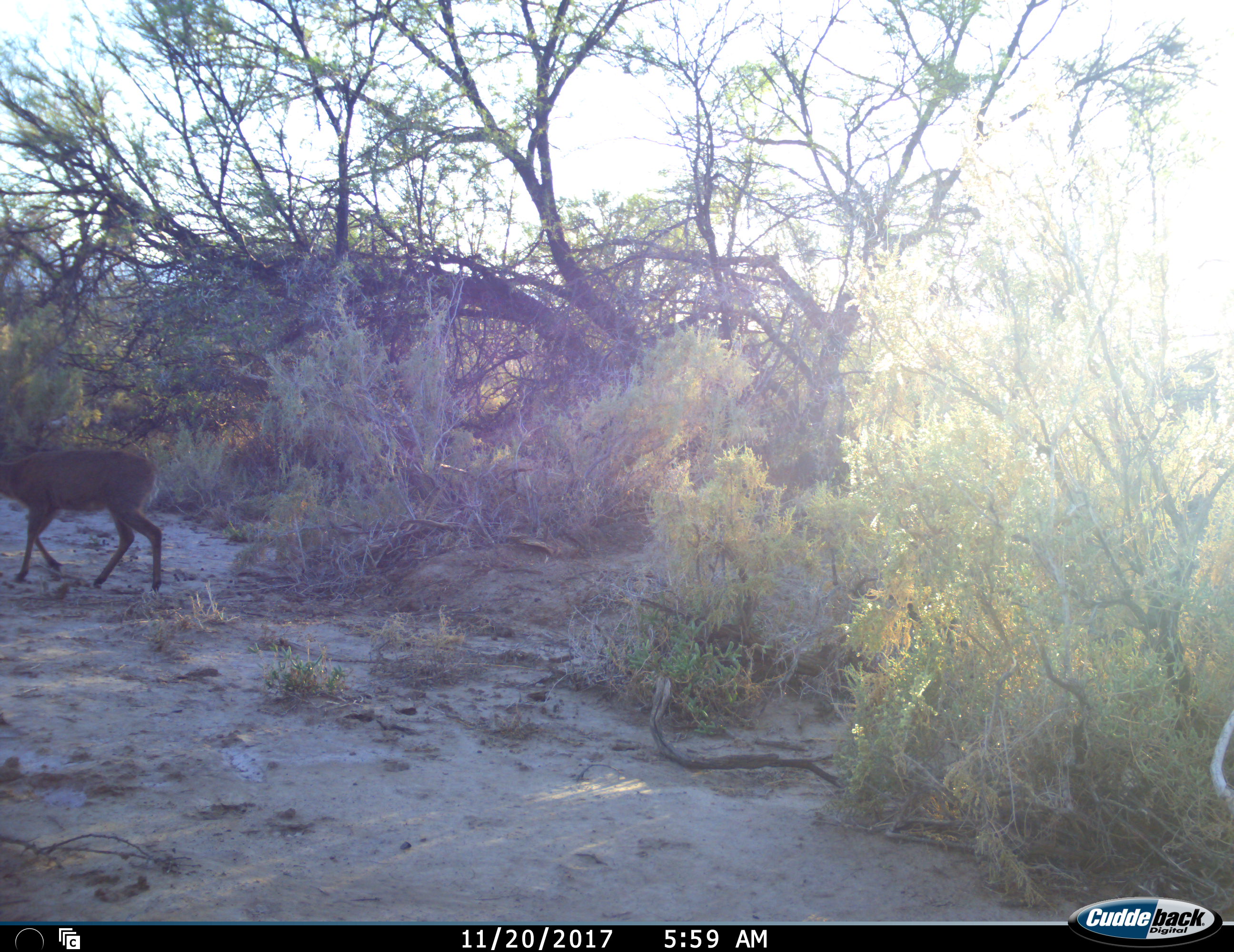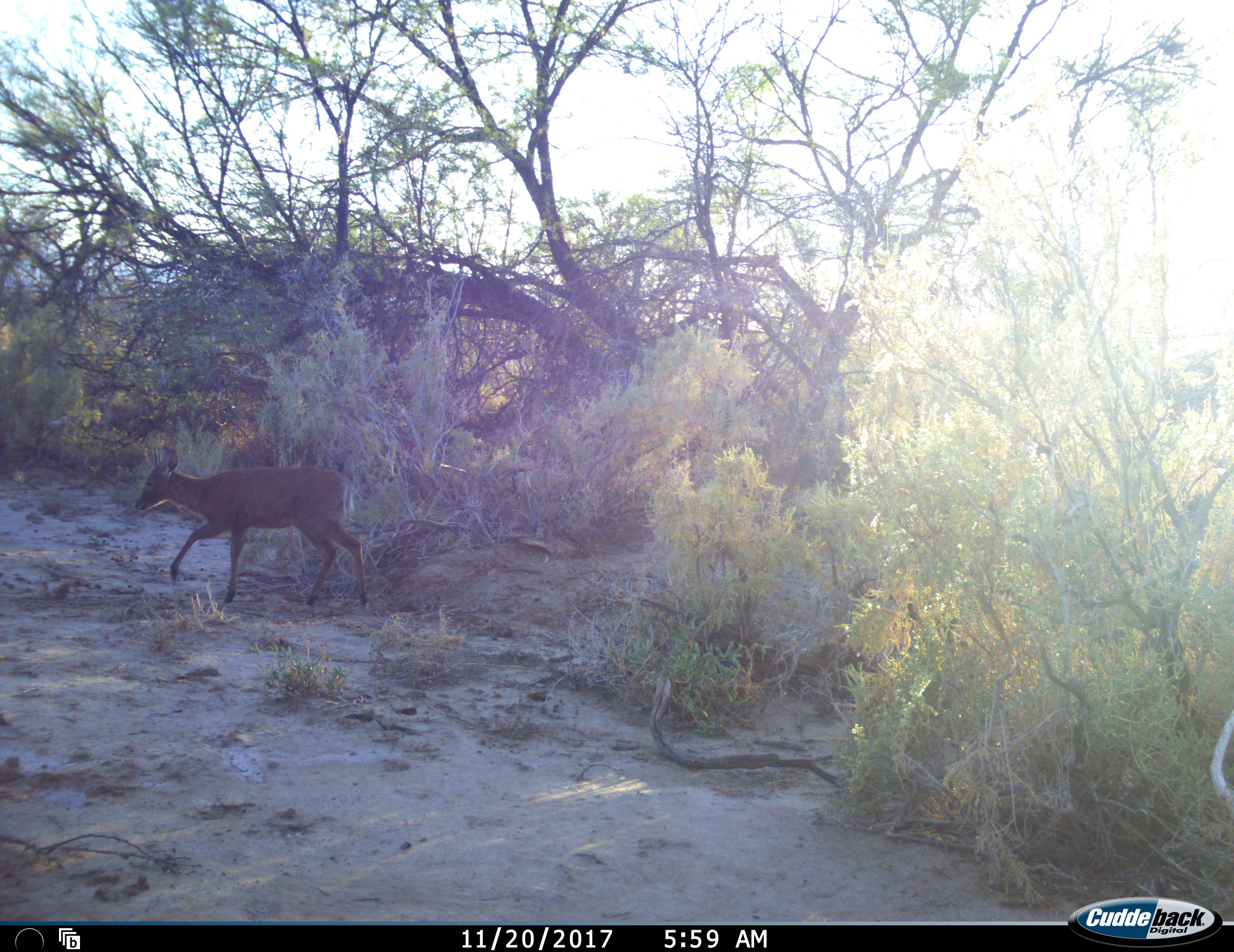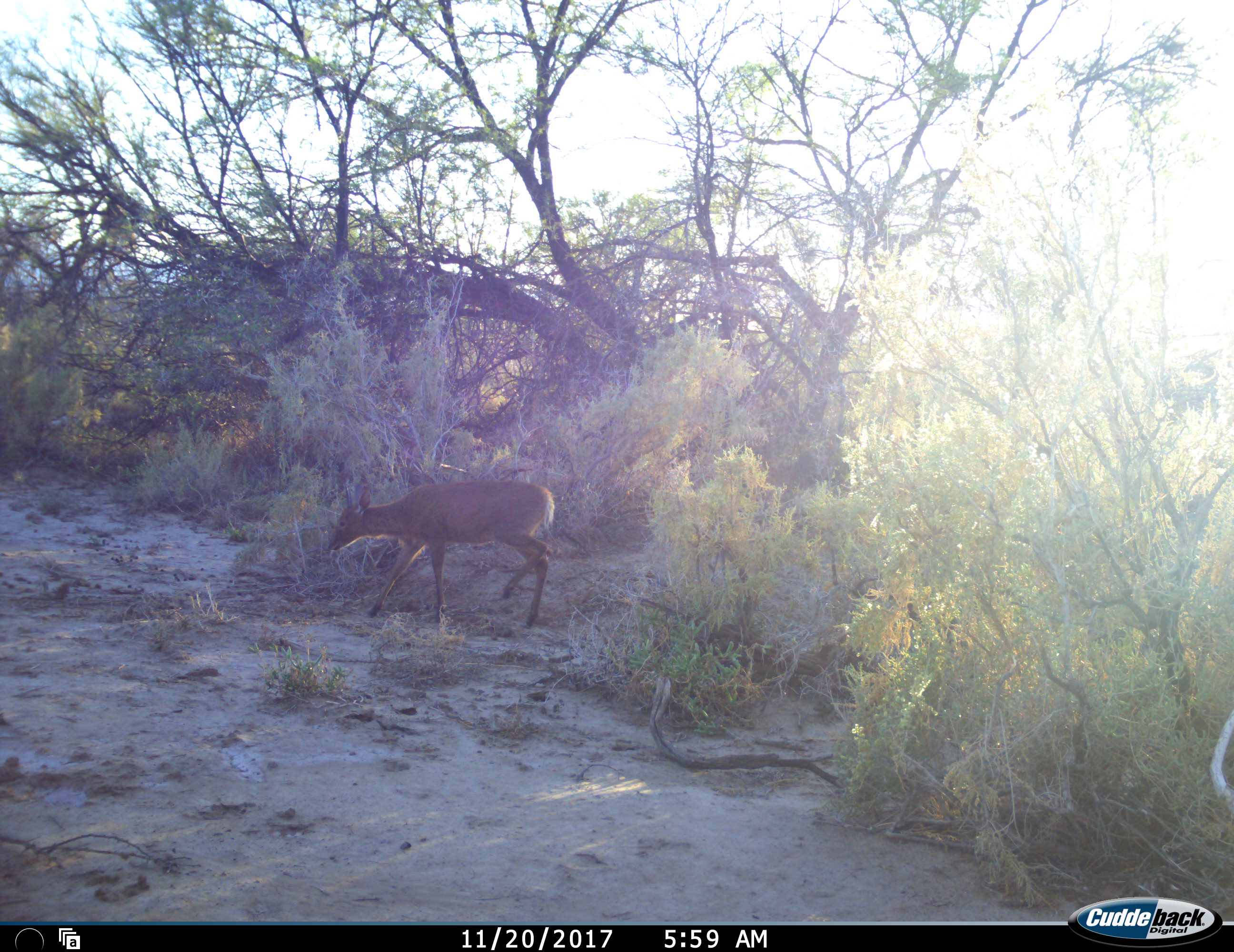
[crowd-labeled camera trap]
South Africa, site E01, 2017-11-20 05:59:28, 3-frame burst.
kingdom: Animalia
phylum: Chordata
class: Mammalia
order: Artiodactyla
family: Bovidae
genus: Cephalophus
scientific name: Cephalophus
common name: duiker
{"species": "duiker (Cephalophus)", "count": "1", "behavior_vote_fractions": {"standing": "14%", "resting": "0%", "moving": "100%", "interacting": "0%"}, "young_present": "0%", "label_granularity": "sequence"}